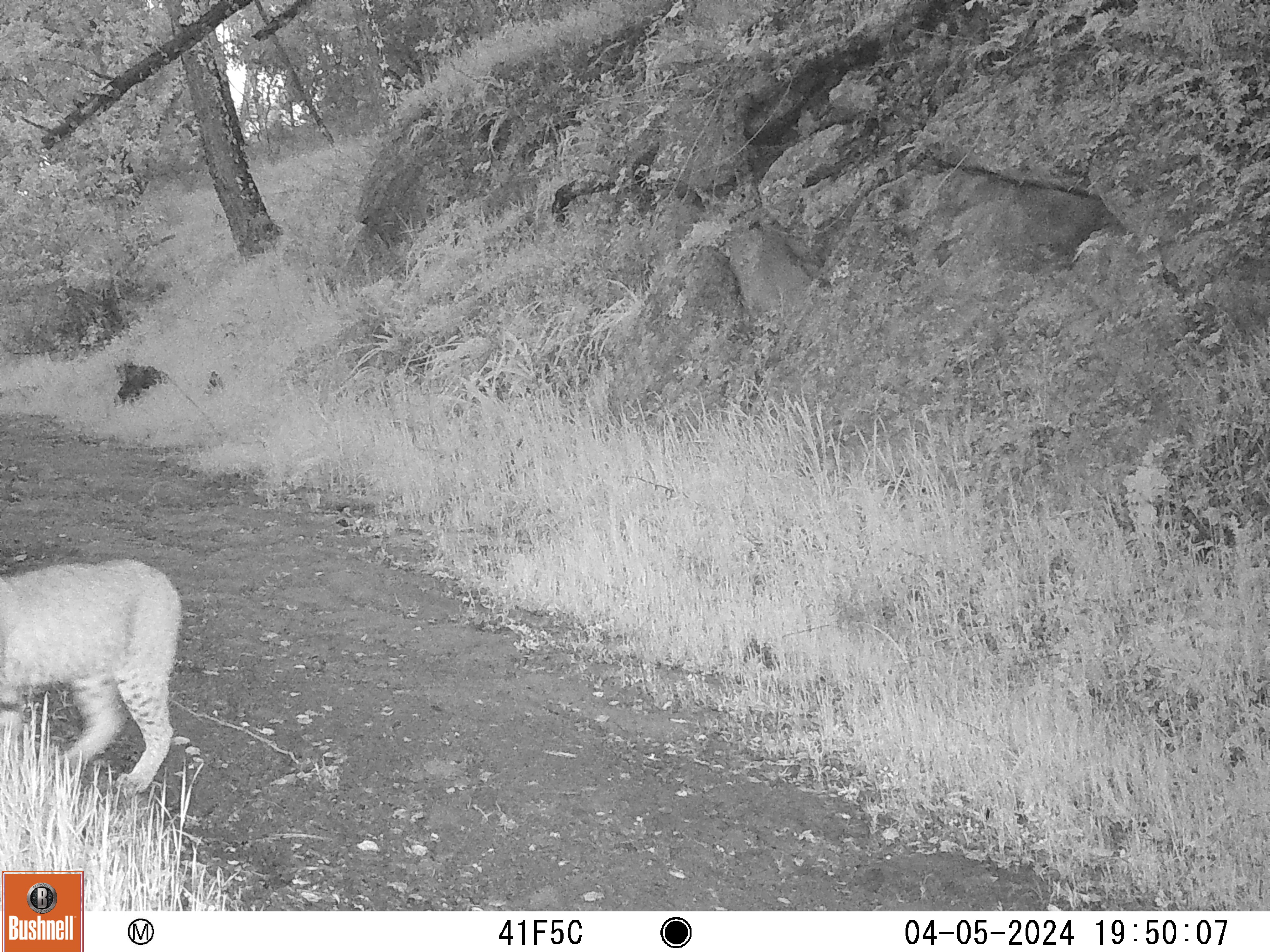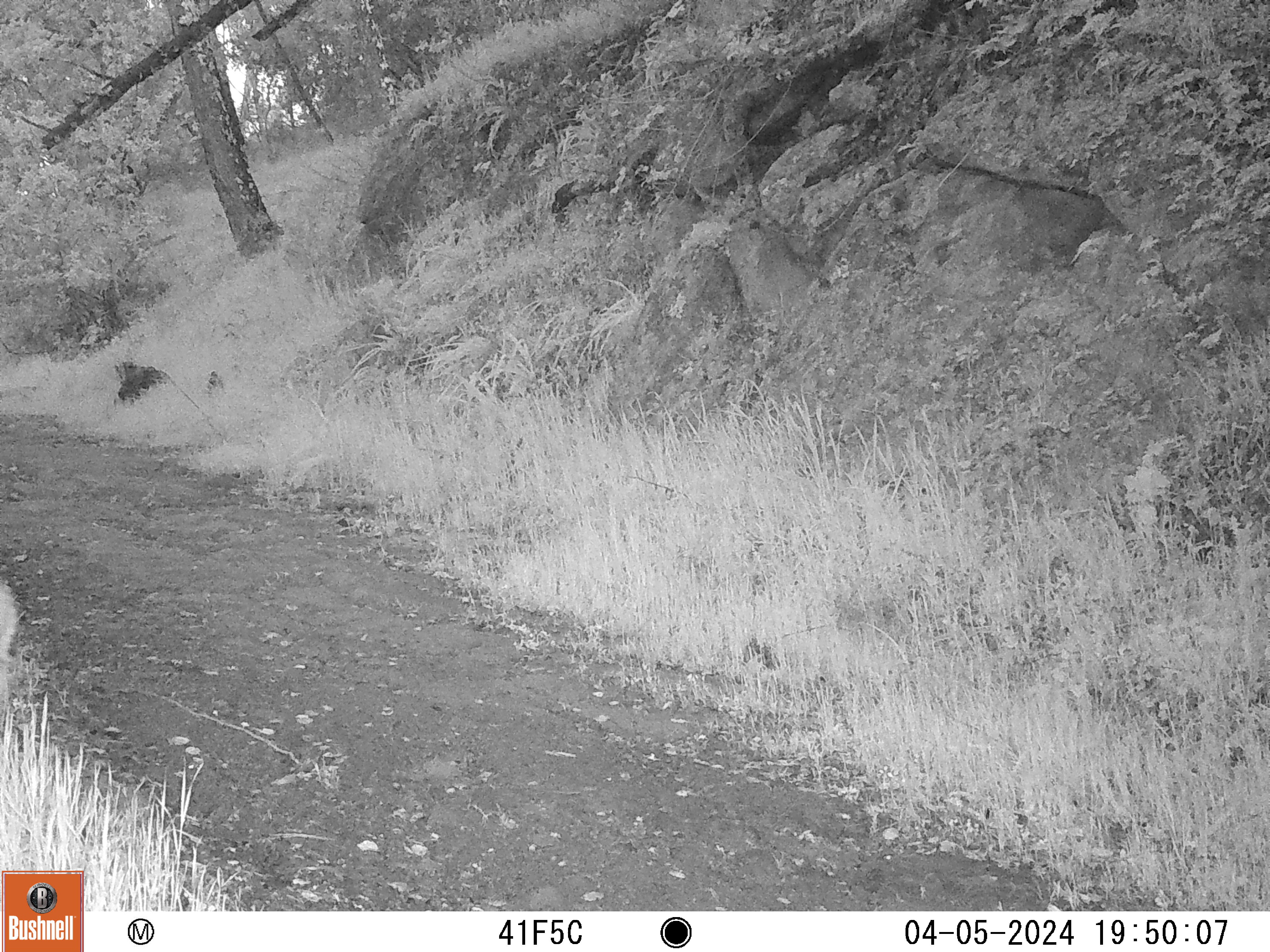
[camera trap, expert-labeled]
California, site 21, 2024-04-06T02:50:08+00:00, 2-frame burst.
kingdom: Animalia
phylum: Chordata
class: Mammalia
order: Carnivora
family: Felidae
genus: Lynx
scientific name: Lynx rufus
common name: bobcat